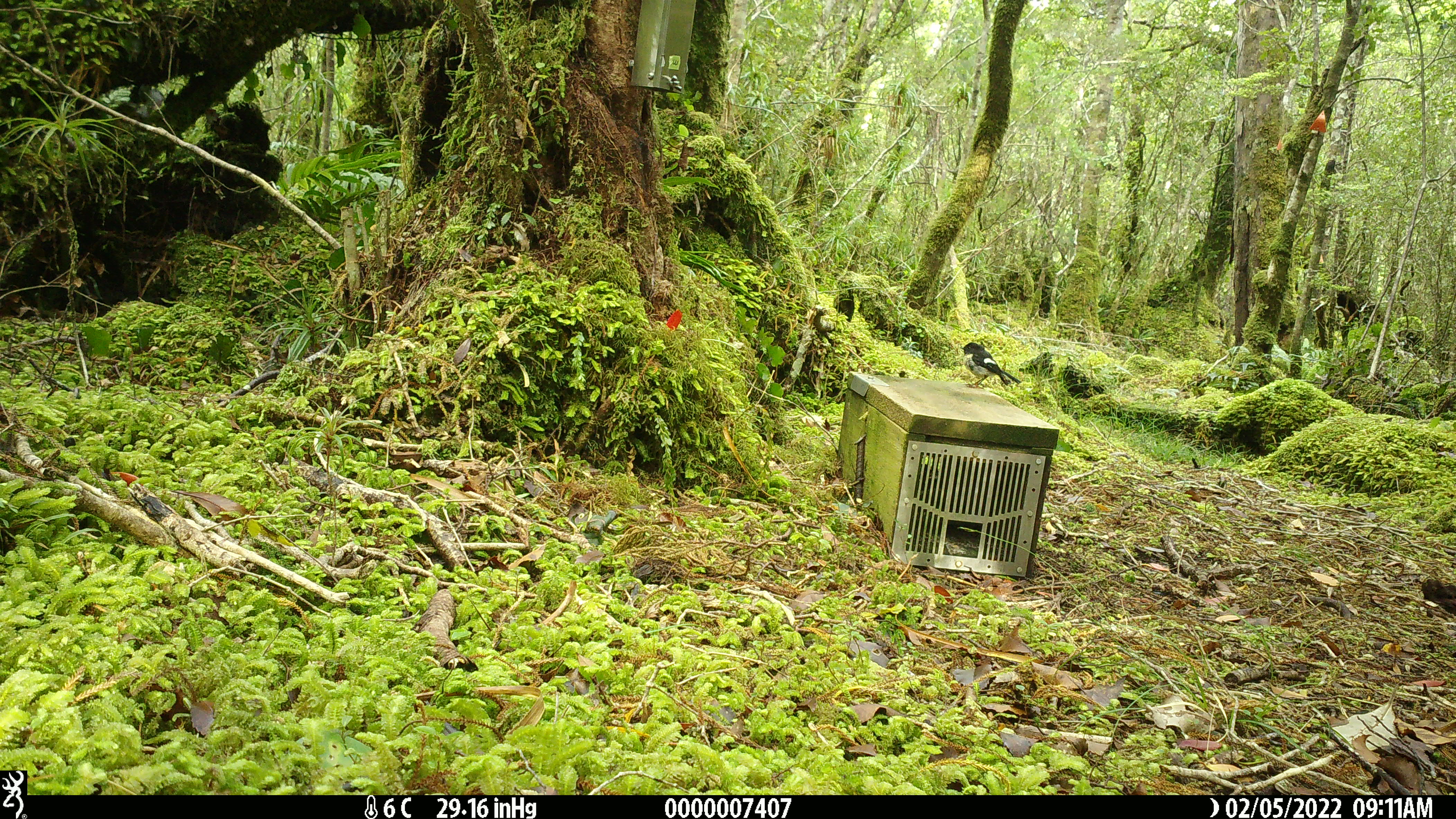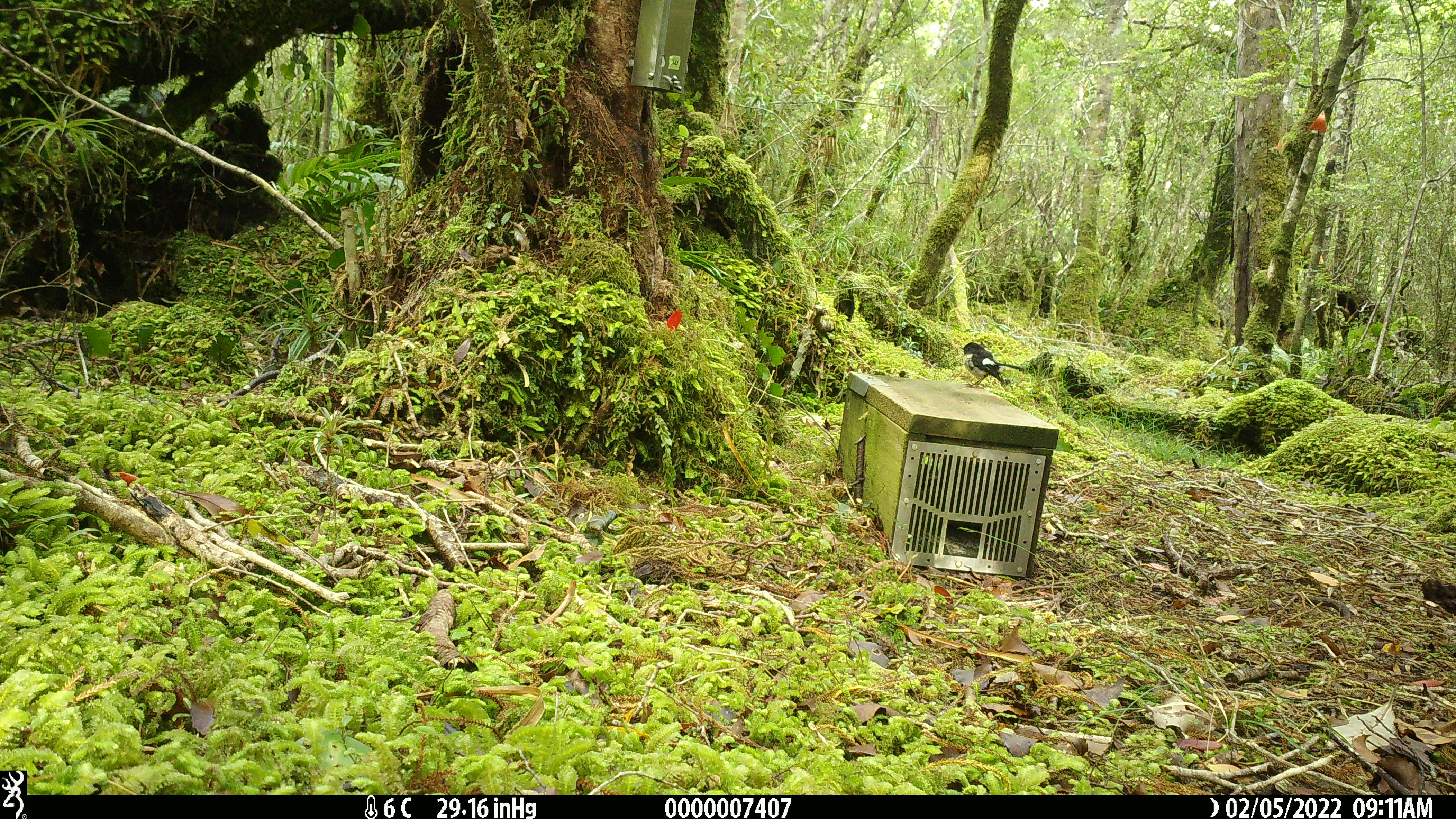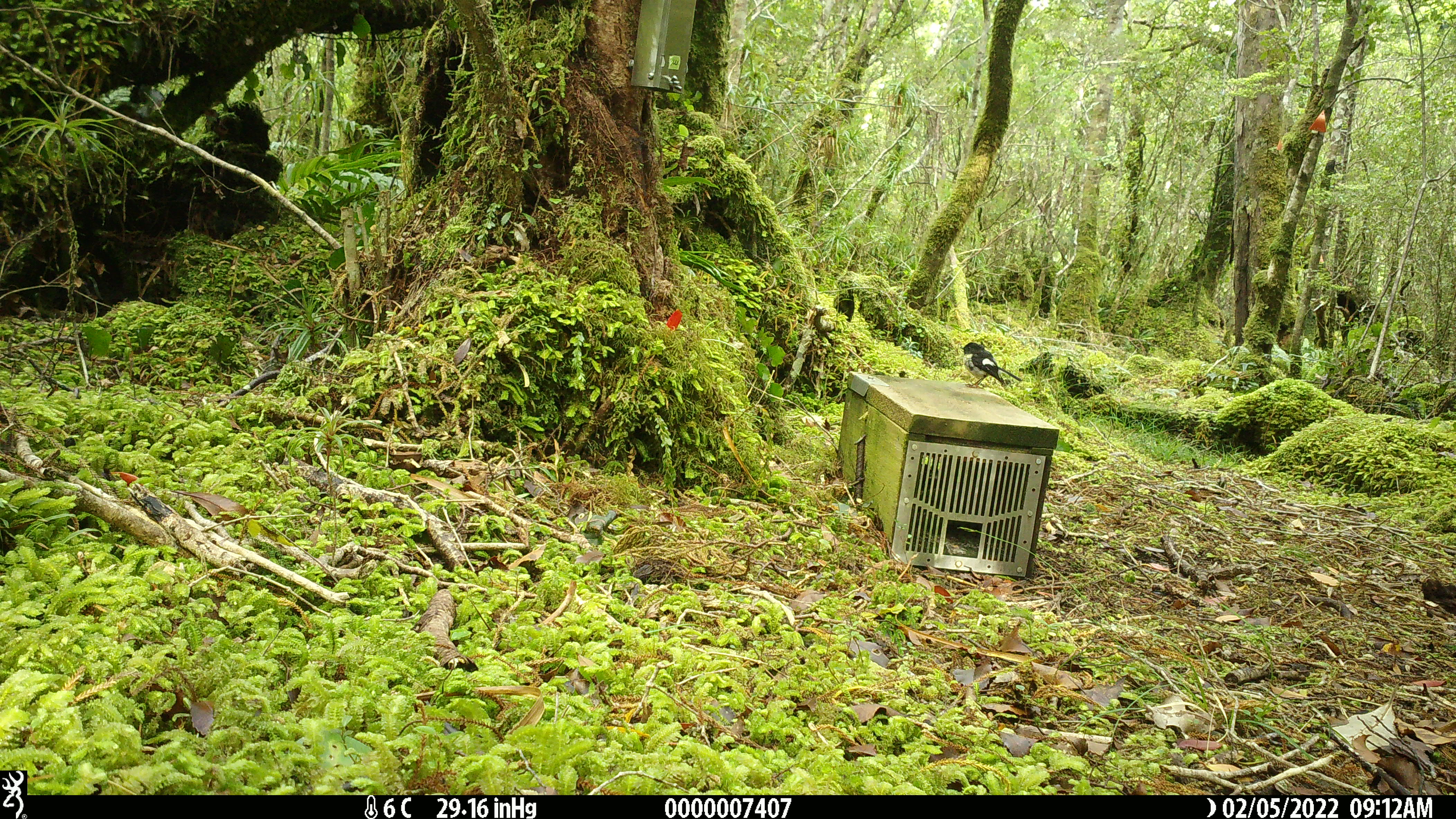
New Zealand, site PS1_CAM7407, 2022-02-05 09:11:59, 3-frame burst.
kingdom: Animalia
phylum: Chordata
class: Aves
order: Passeriformes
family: Petroicidae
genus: Petroica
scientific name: Petroica macrocephala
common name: tomtit